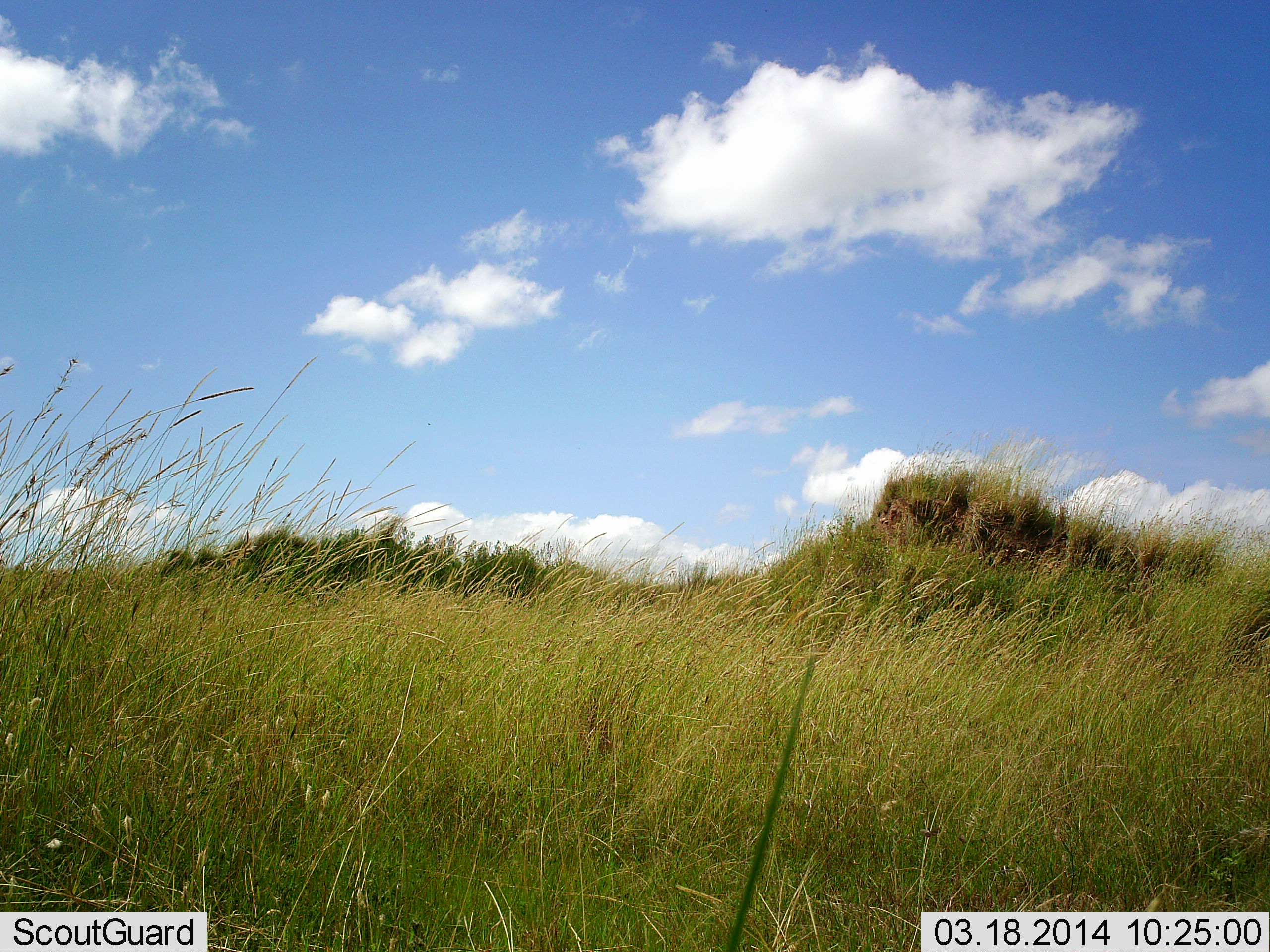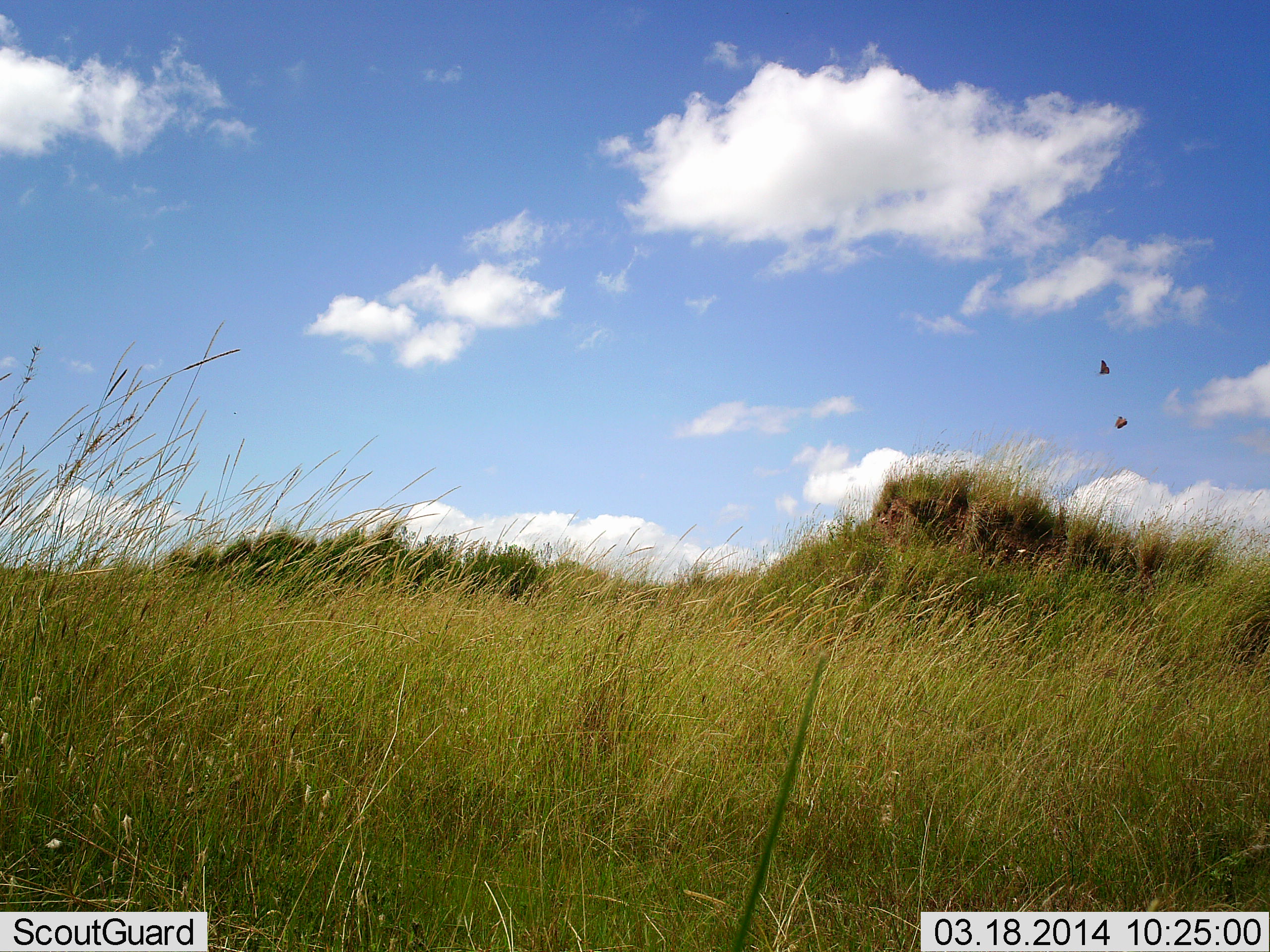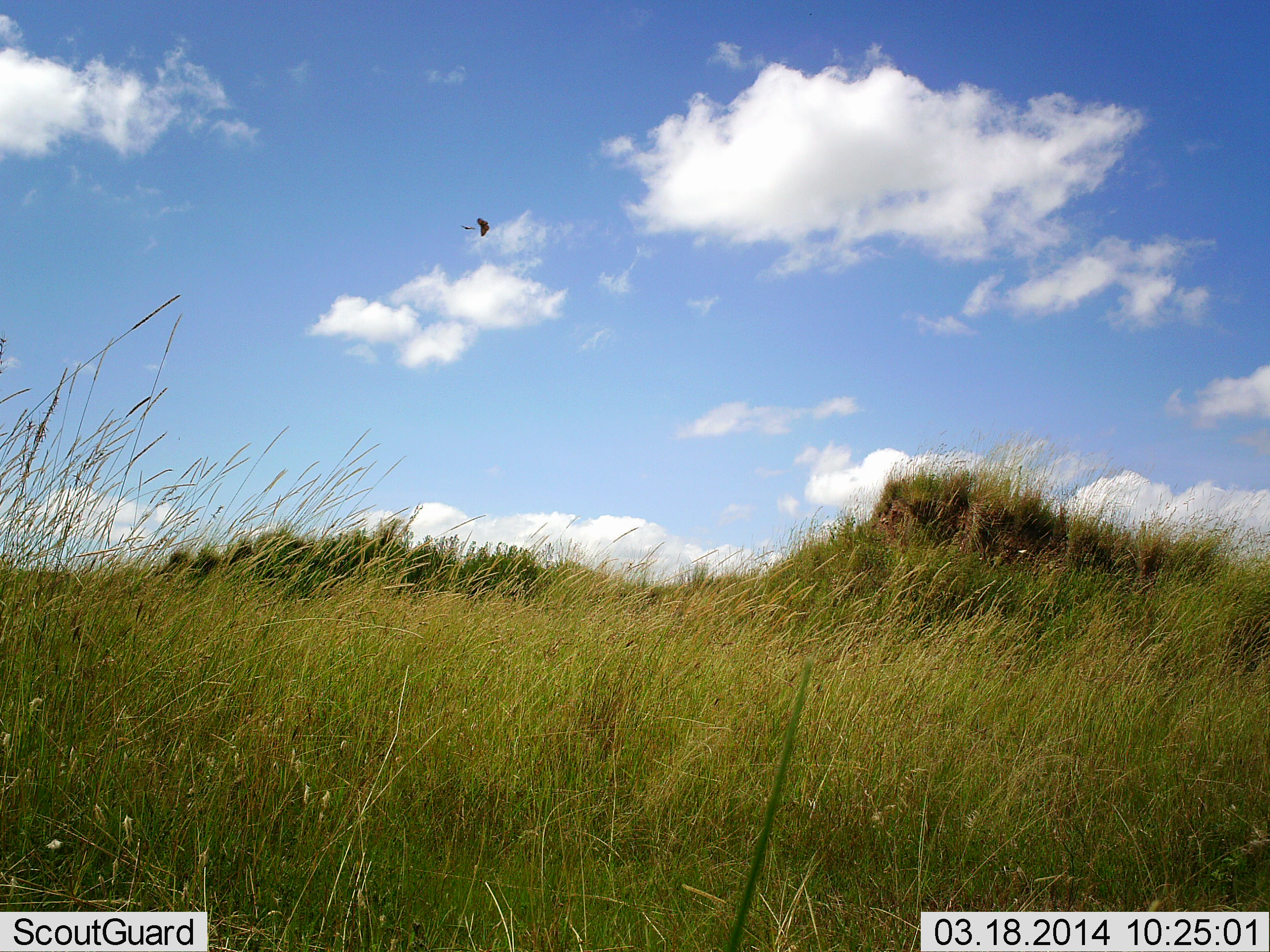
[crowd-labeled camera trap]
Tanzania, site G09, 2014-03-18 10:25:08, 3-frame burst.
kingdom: Animalia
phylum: Chordata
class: Aves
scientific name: Aves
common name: bird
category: otherbird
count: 2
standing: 0%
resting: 0%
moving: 100%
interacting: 0%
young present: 0%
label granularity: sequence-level